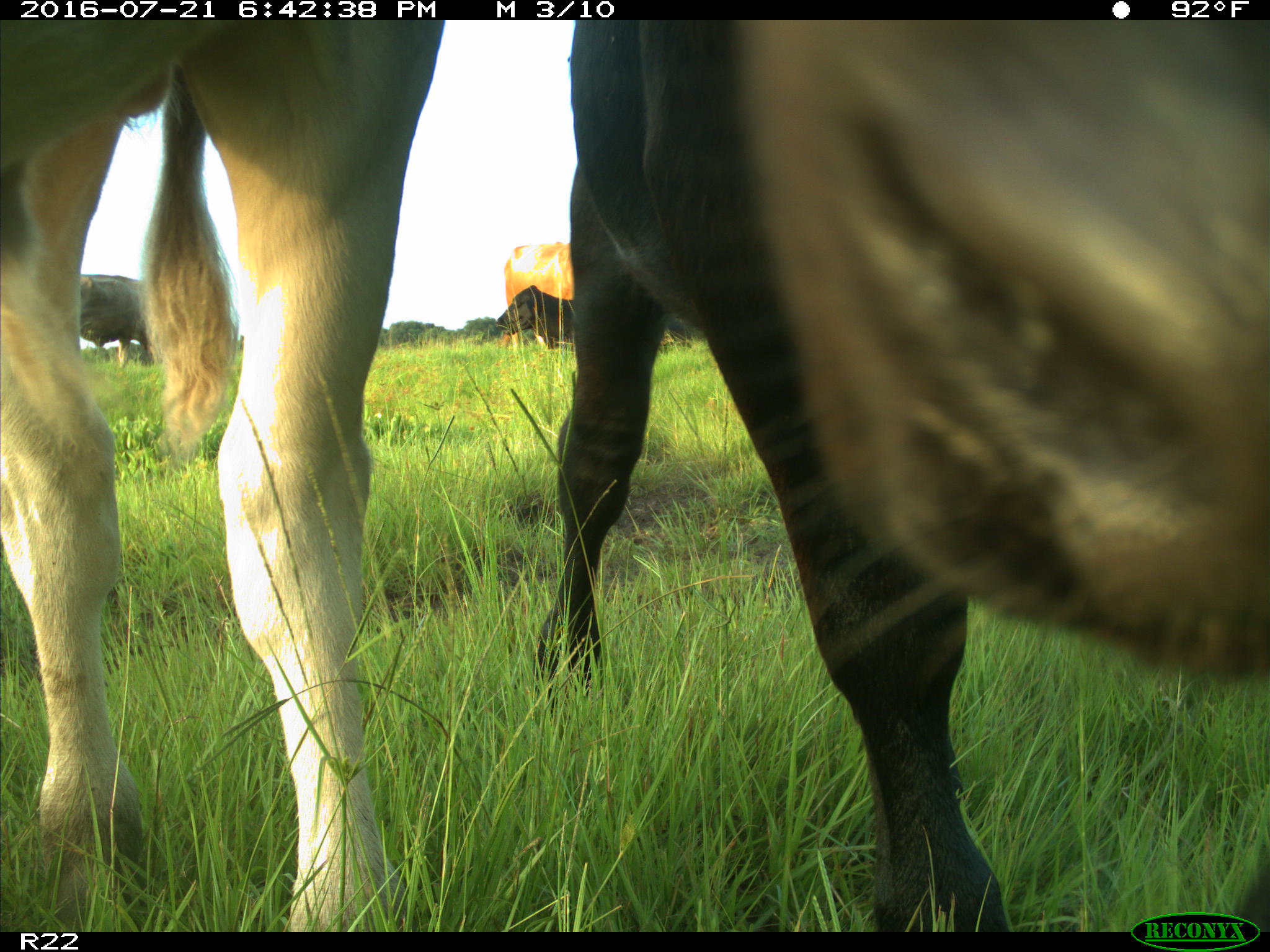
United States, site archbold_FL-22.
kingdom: Animalia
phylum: Chordata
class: Mammalia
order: Artiodactyla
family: Bovidae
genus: Bos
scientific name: Bos taurus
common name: domestic cow